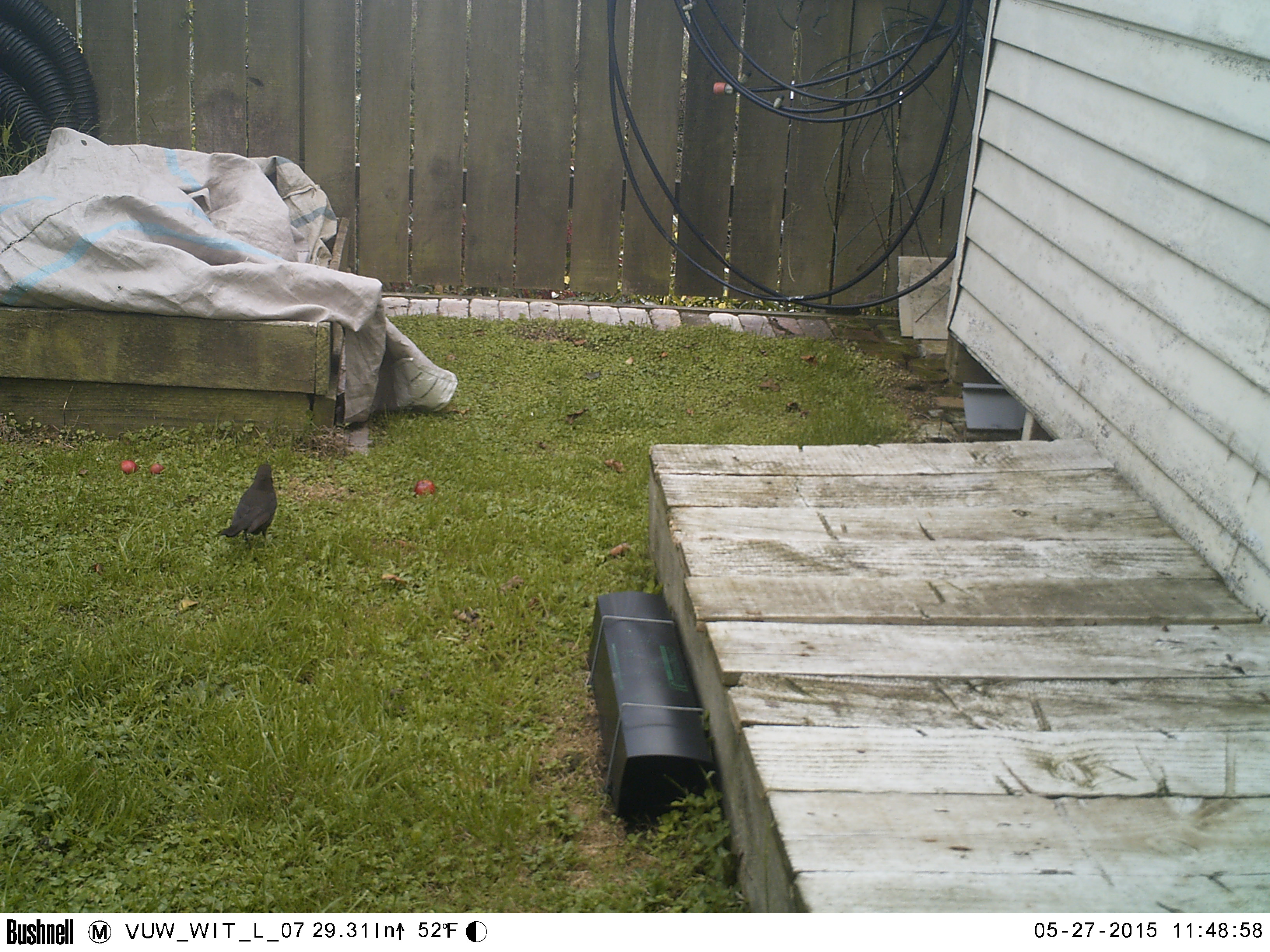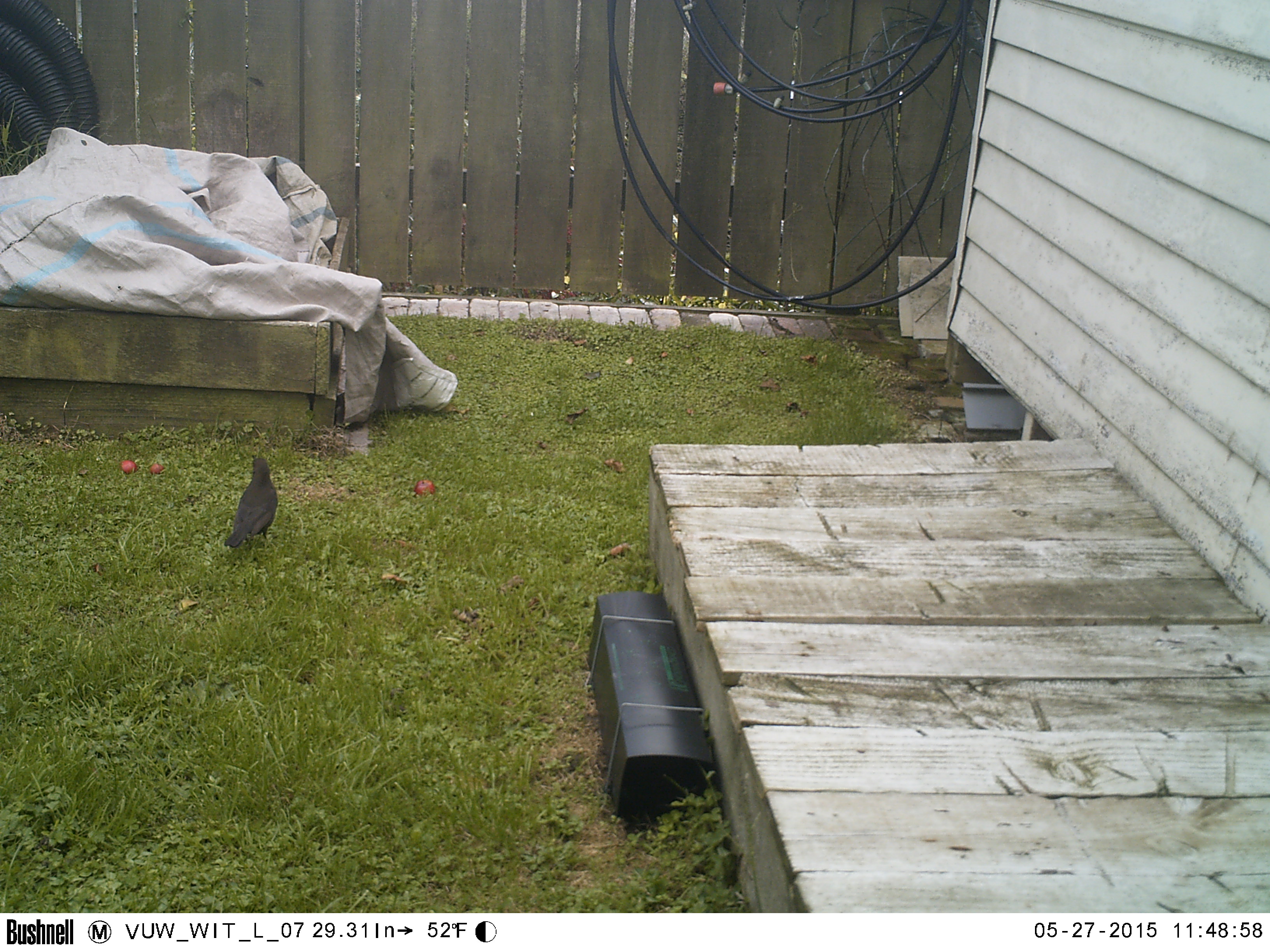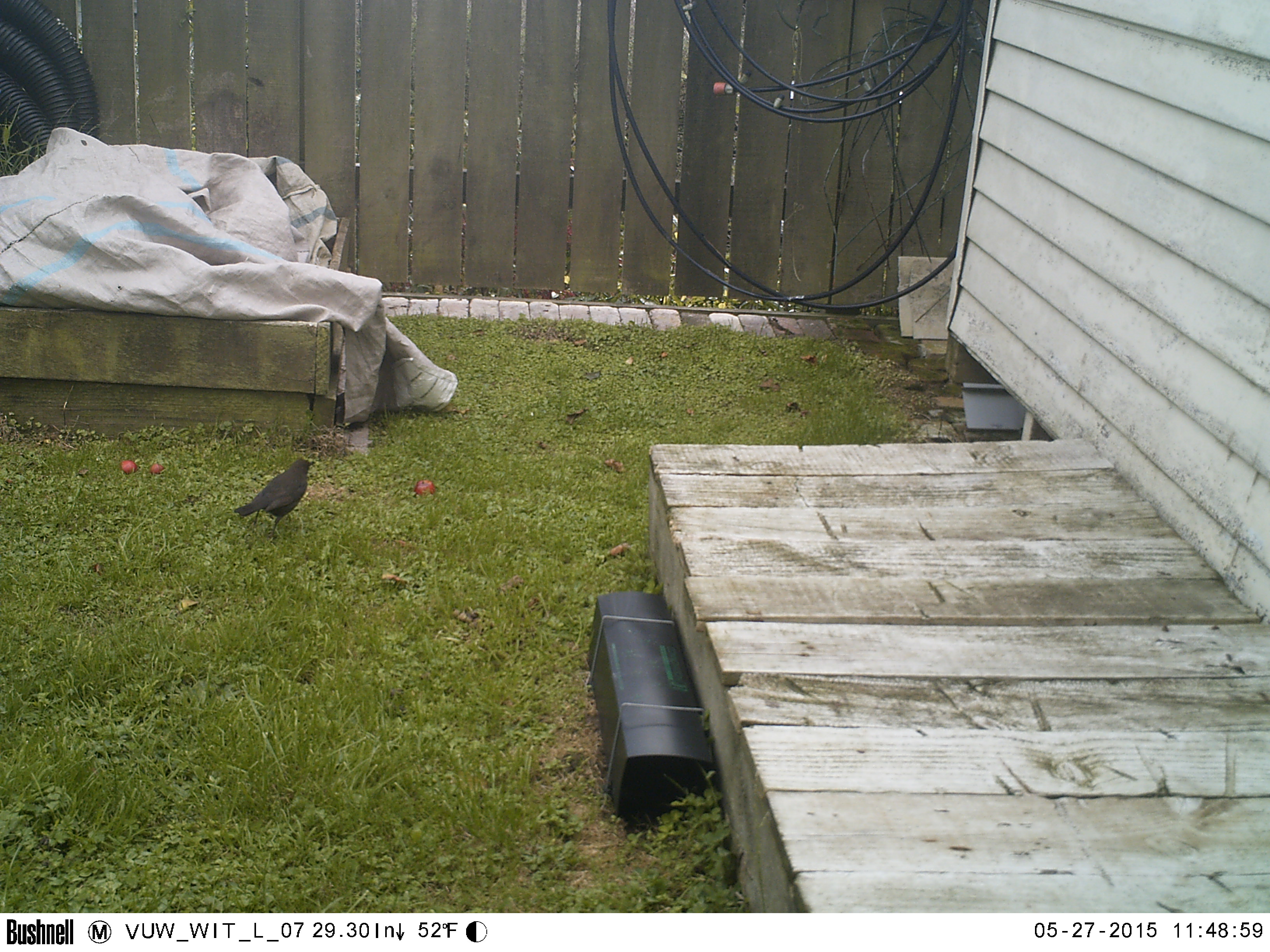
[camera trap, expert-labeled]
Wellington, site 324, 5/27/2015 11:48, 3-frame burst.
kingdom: Animalia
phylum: Chordata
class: Aves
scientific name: Aves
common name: bird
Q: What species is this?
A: Bird (Aves).